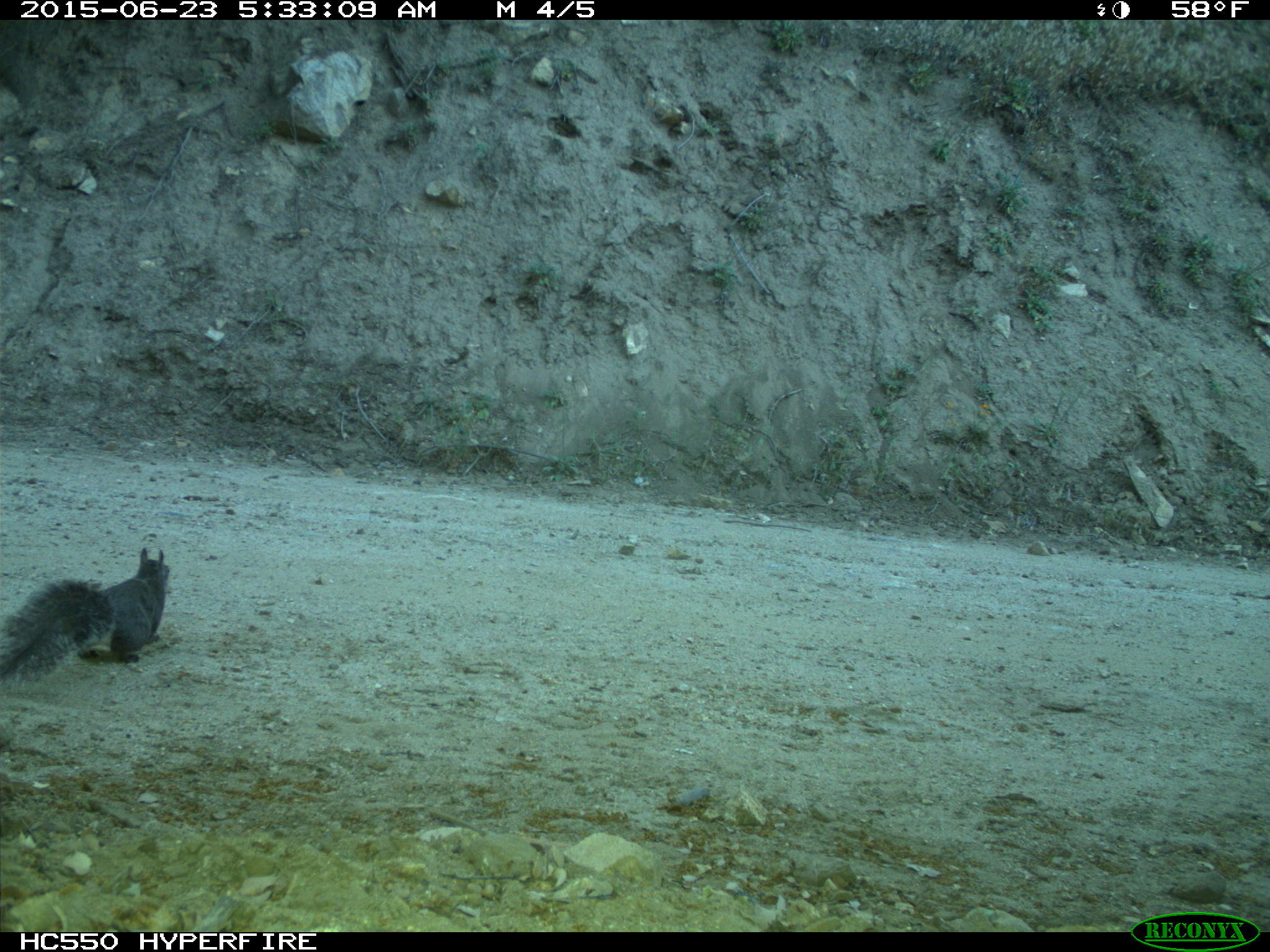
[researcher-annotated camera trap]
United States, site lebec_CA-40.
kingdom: Animalia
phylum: Chordata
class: Mammalia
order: Rodentia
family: Sciuridae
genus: Sciurus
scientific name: Sciurus carolinensis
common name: eastern gray squirrel